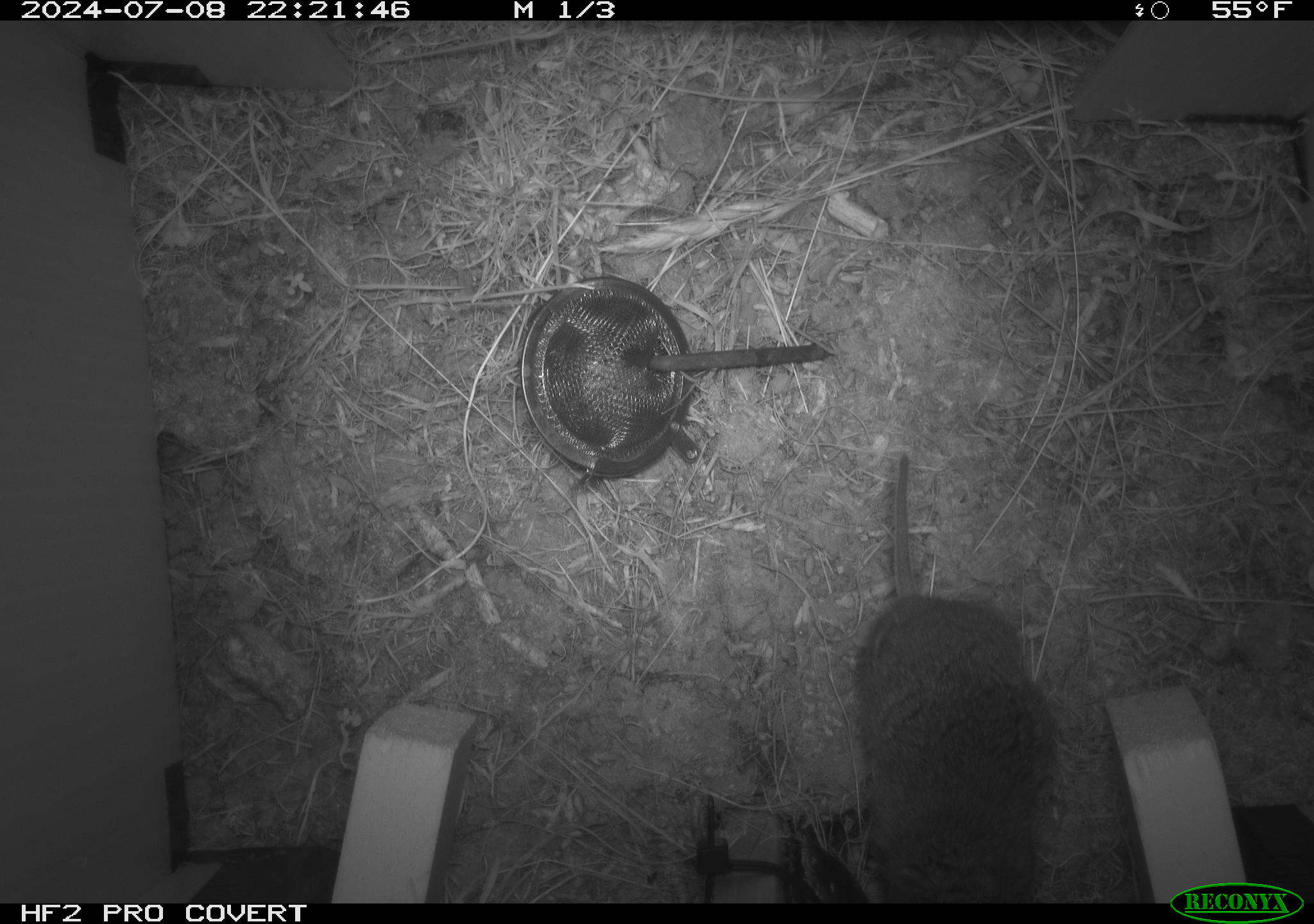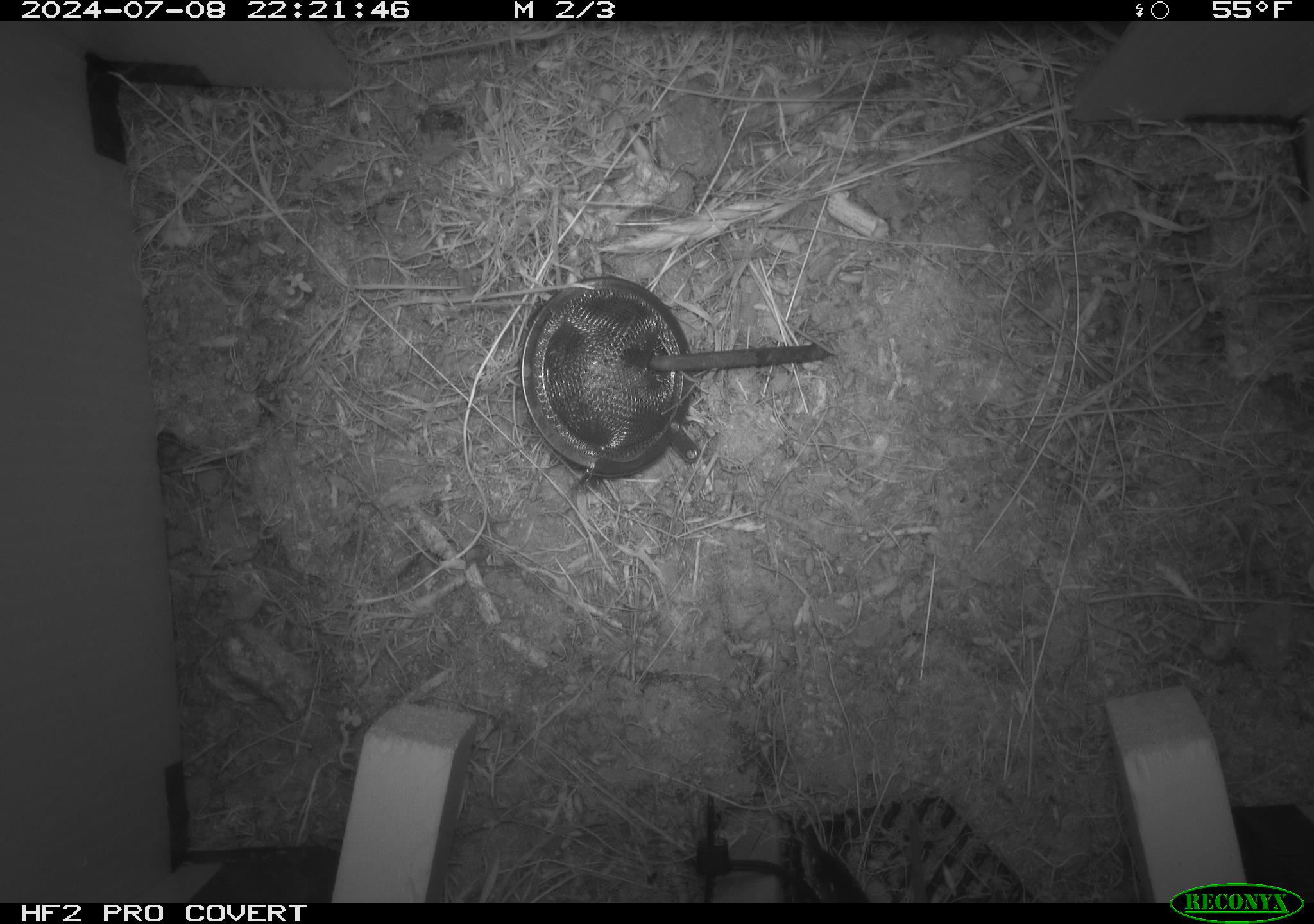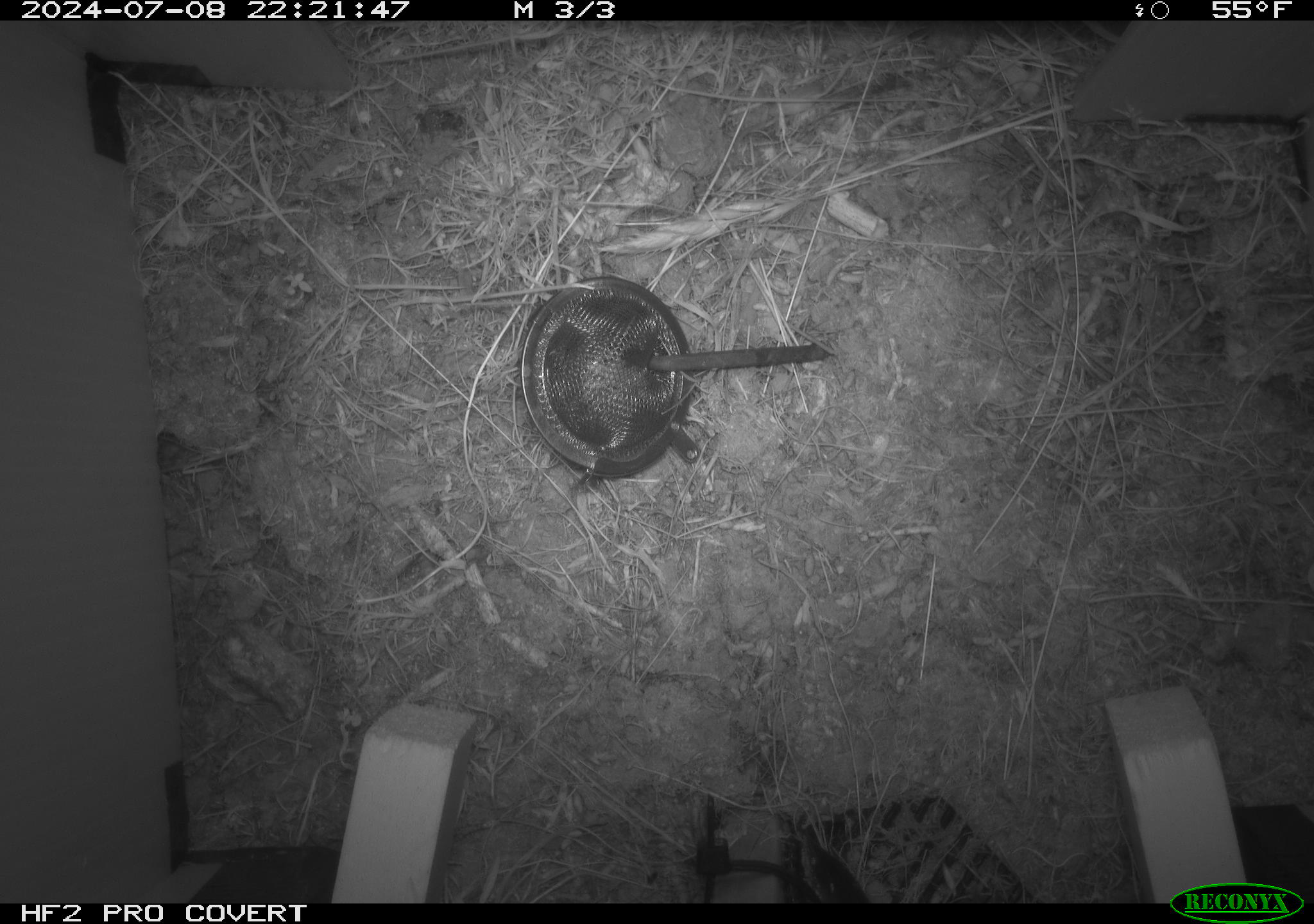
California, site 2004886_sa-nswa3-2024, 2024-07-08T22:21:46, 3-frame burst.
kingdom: Animalia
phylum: Chordata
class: Mammalia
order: Rodentia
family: Cricetidae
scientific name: Arvicolinae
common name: voles, lemmings, and muskrats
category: arvicolinae subfamily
Arvicolinae subfamily (voles, lemmings, and muskrats) (Arvicolinae).